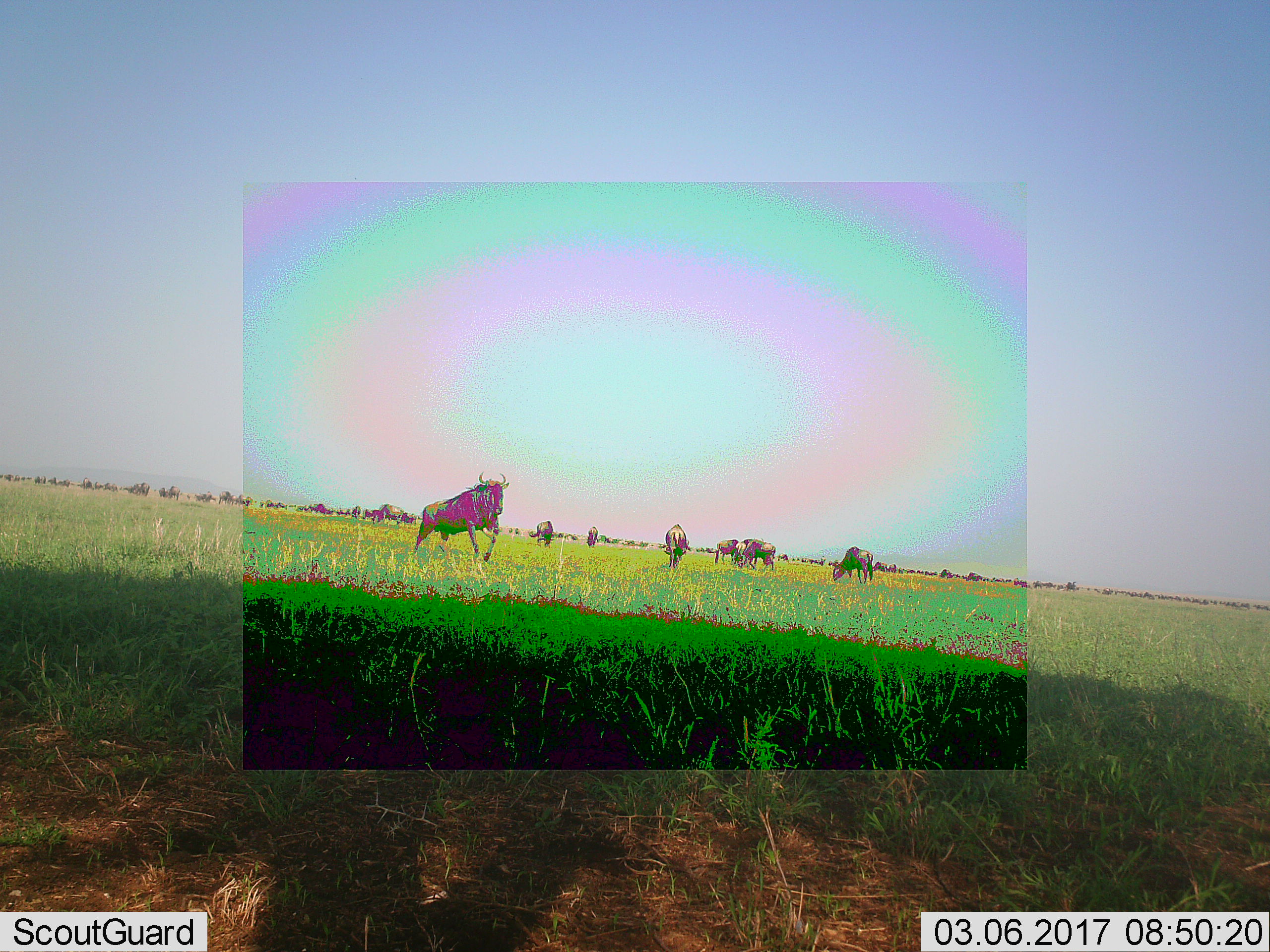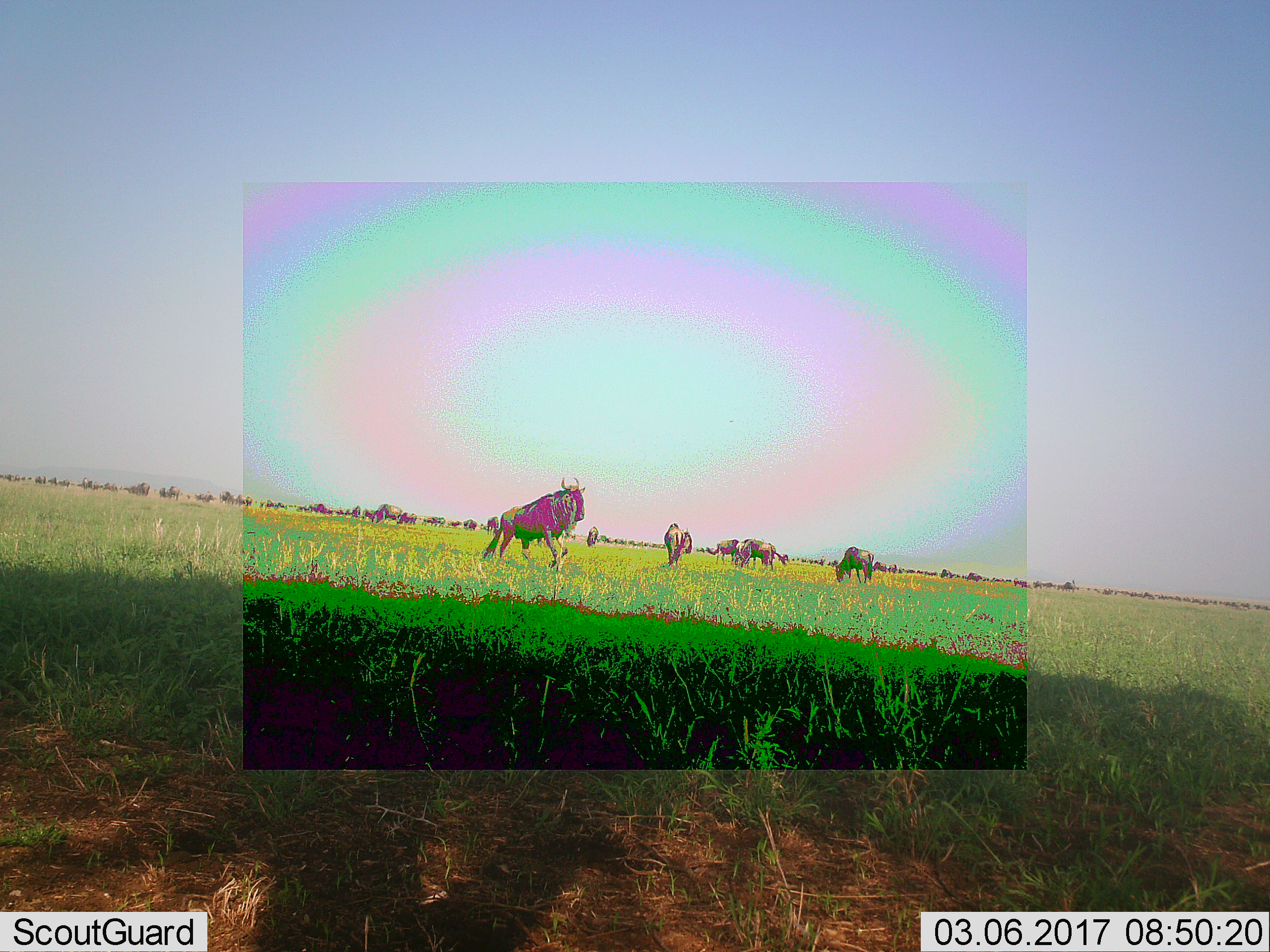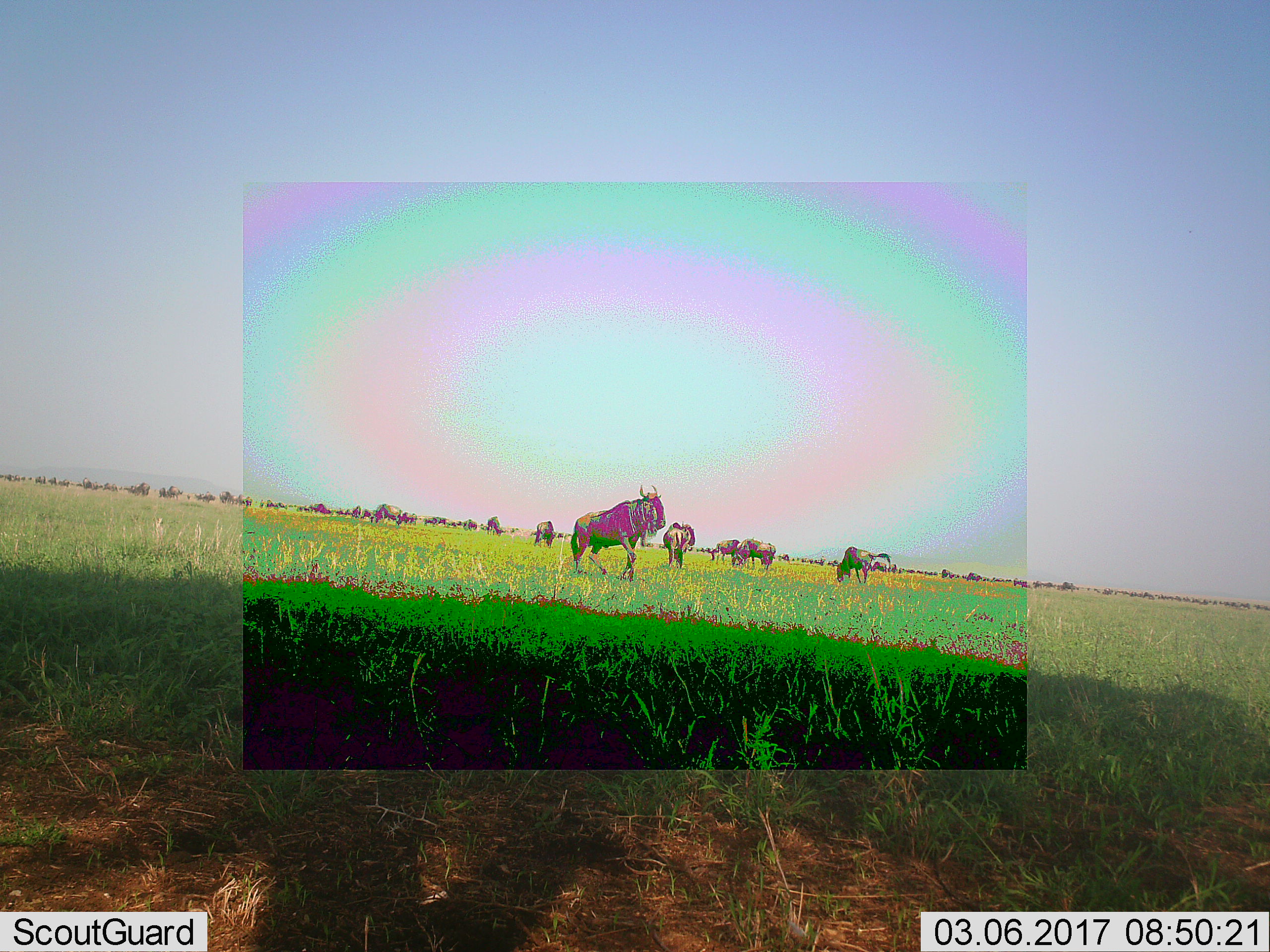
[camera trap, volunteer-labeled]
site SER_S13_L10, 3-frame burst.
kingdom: Animalia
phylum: Chordata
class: Mammalia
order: Artiodactyla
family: Bovidae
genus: Connochaetes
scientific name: Connochaetes taurinus taurinus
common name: blue wildebeest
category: wildebeestblue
Wildebeestblue (blue wildebeest) (Connochaetes taurinus taurinus), count 10. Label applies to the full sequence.